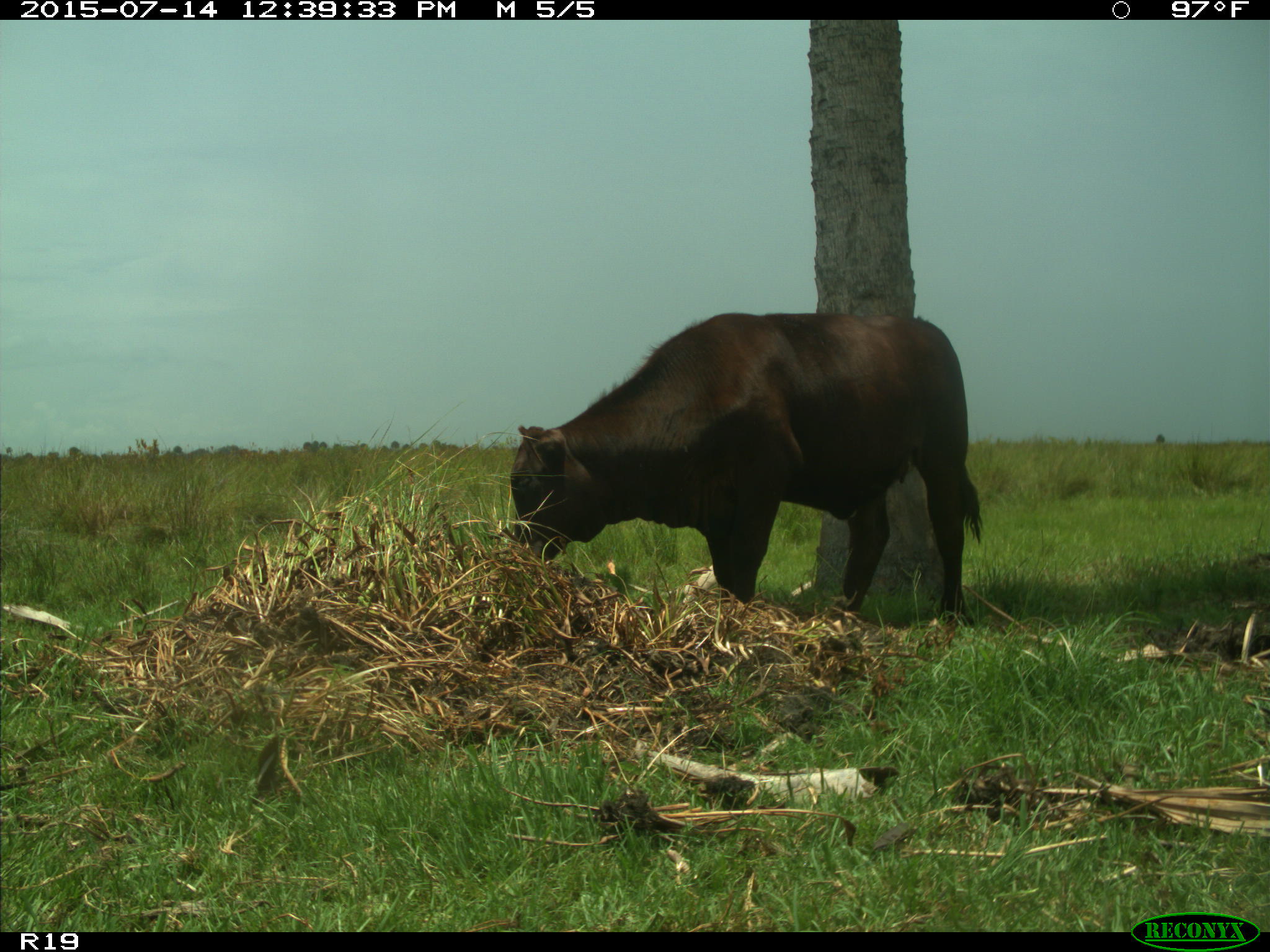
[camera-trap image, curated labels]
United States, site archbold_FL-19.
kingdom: Animalia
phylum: Chordata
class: Mammalia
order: Artiodactyla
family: Bovidae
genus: Bos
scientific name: Bos taurus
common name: domestic cow